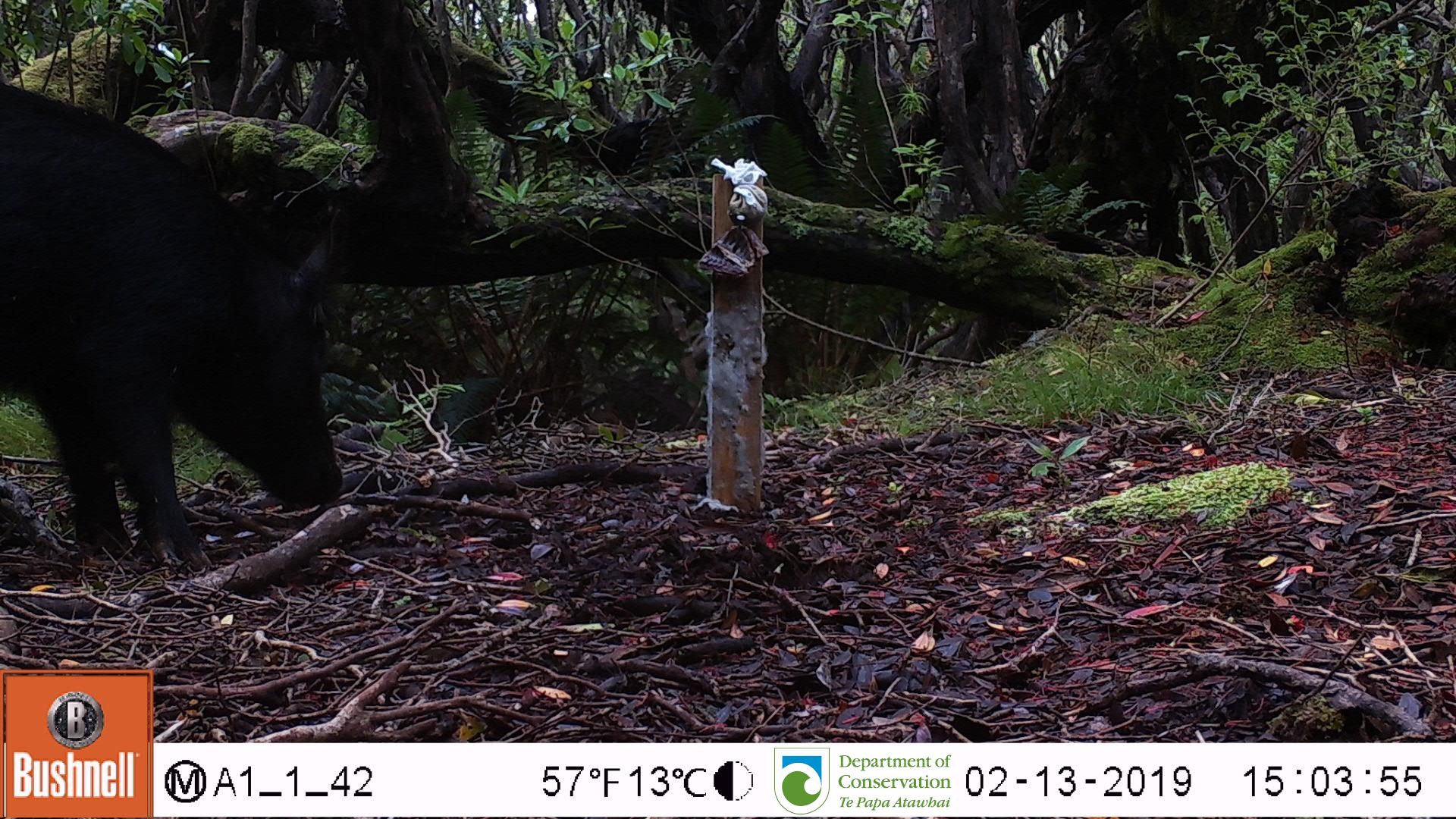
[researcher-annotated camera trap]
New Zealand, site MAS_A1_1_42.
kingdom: Animalia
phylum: Chordata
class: Mammalia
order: Artiodactyla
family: Suidae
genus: Sus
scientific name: Sus scrofa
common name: pig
Pig (Sus scrofa).